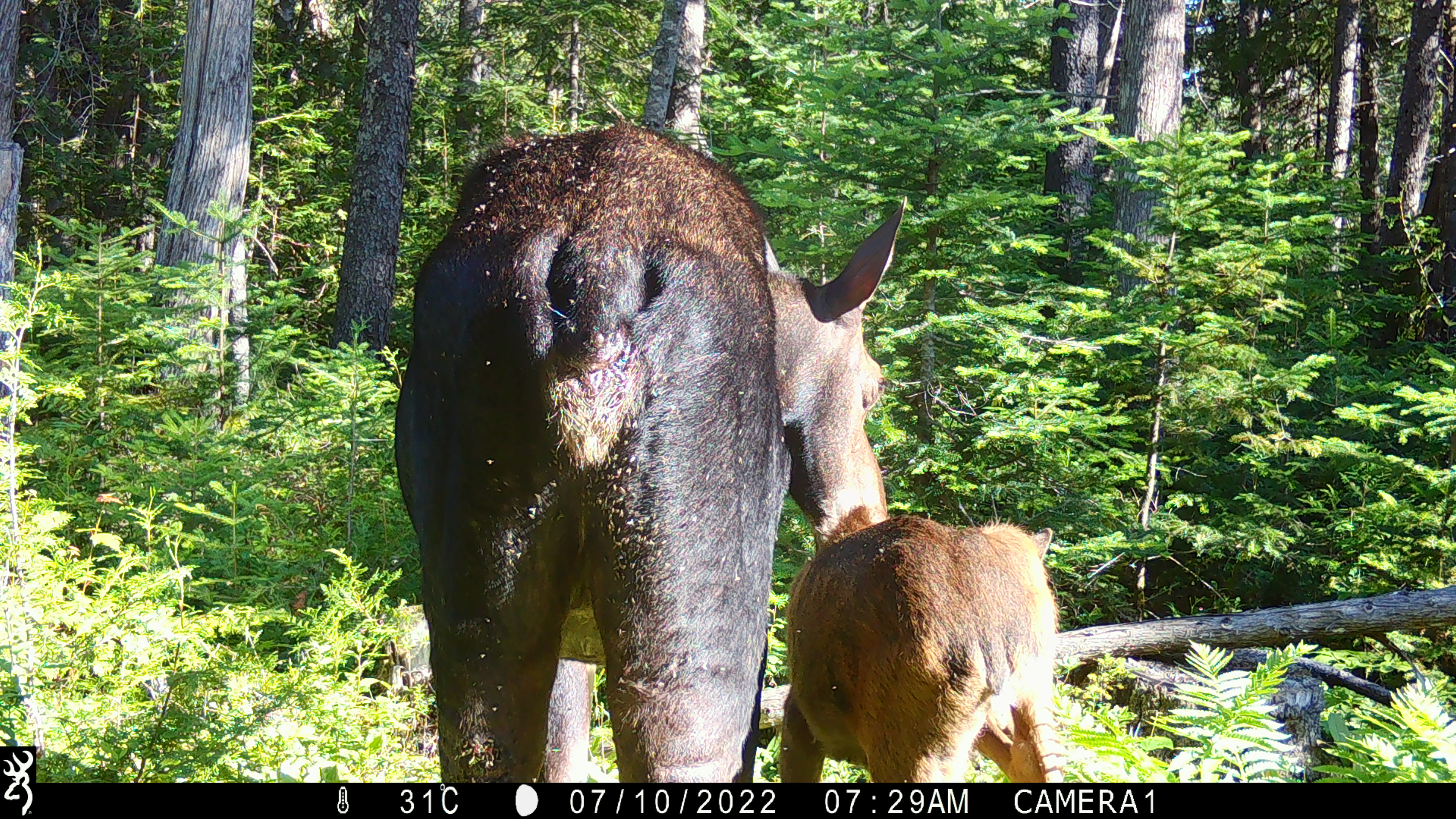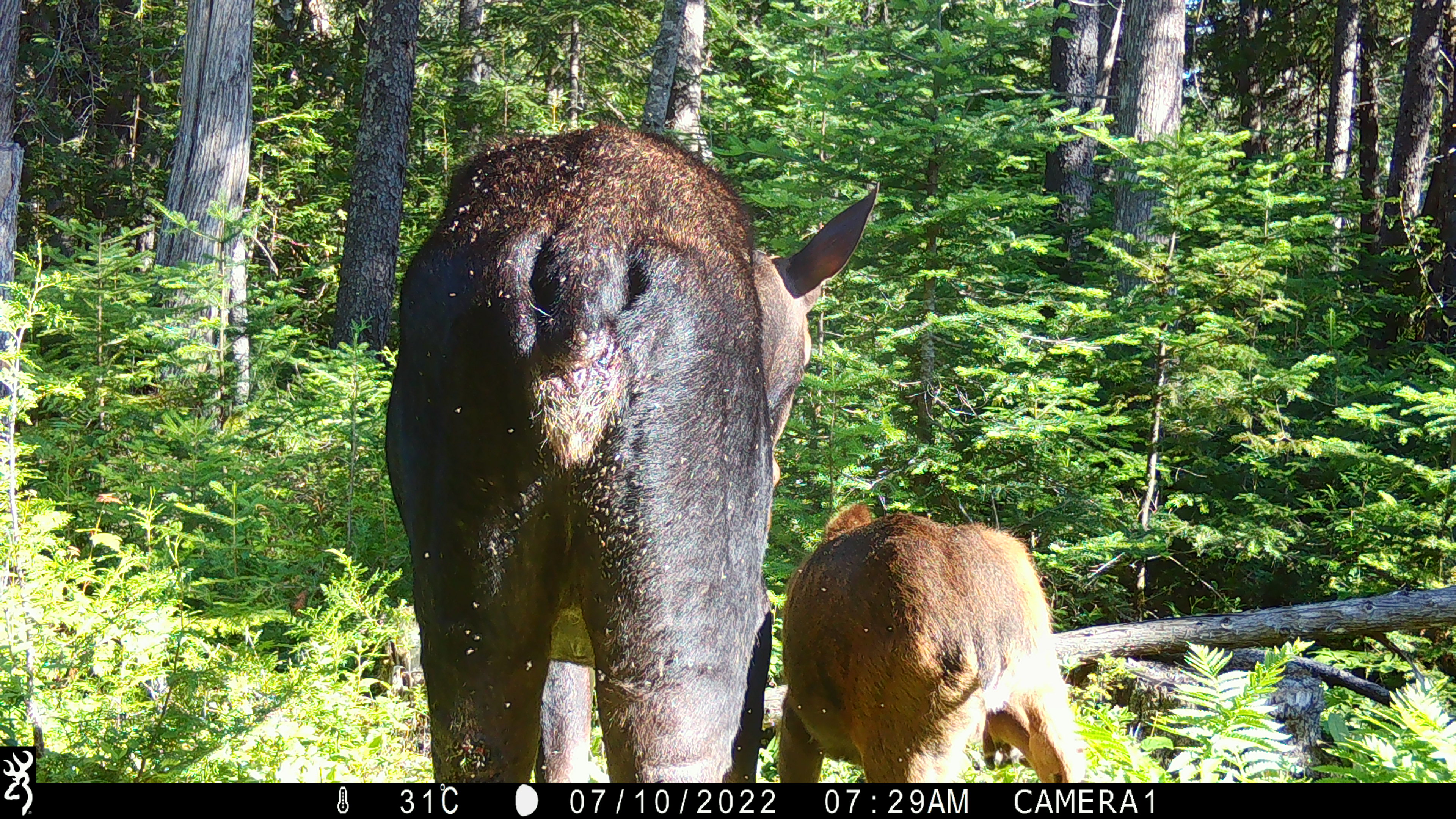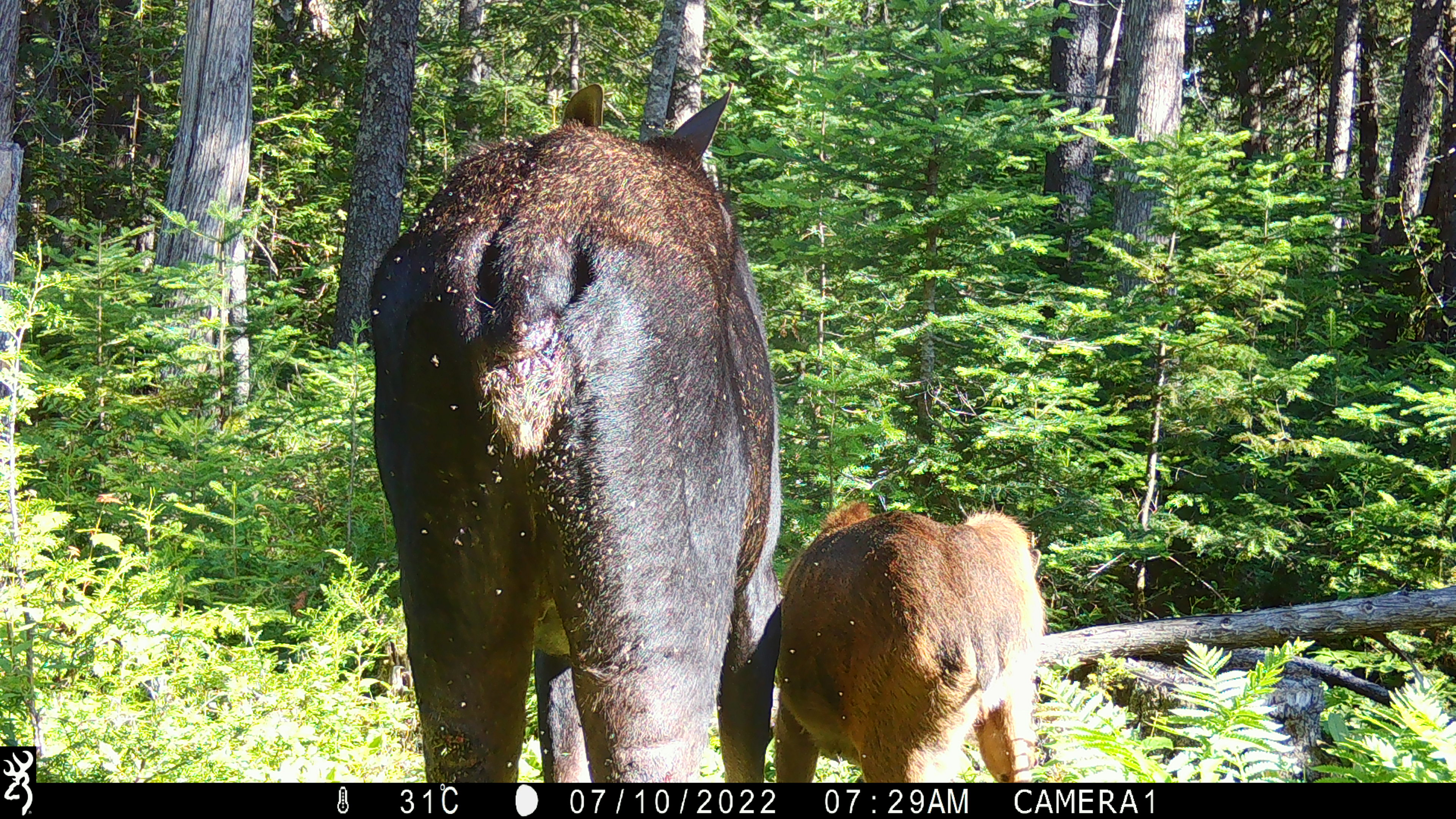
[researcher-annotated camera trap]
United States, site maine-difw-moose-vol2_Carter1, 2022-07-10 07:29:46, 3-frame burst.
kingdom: Animalia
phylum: Chordata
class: Mammalia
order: Artiodactyla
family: Cervidae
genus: Alces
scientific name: Alces alces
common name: moose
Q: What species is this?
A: Moose (Alces alces).